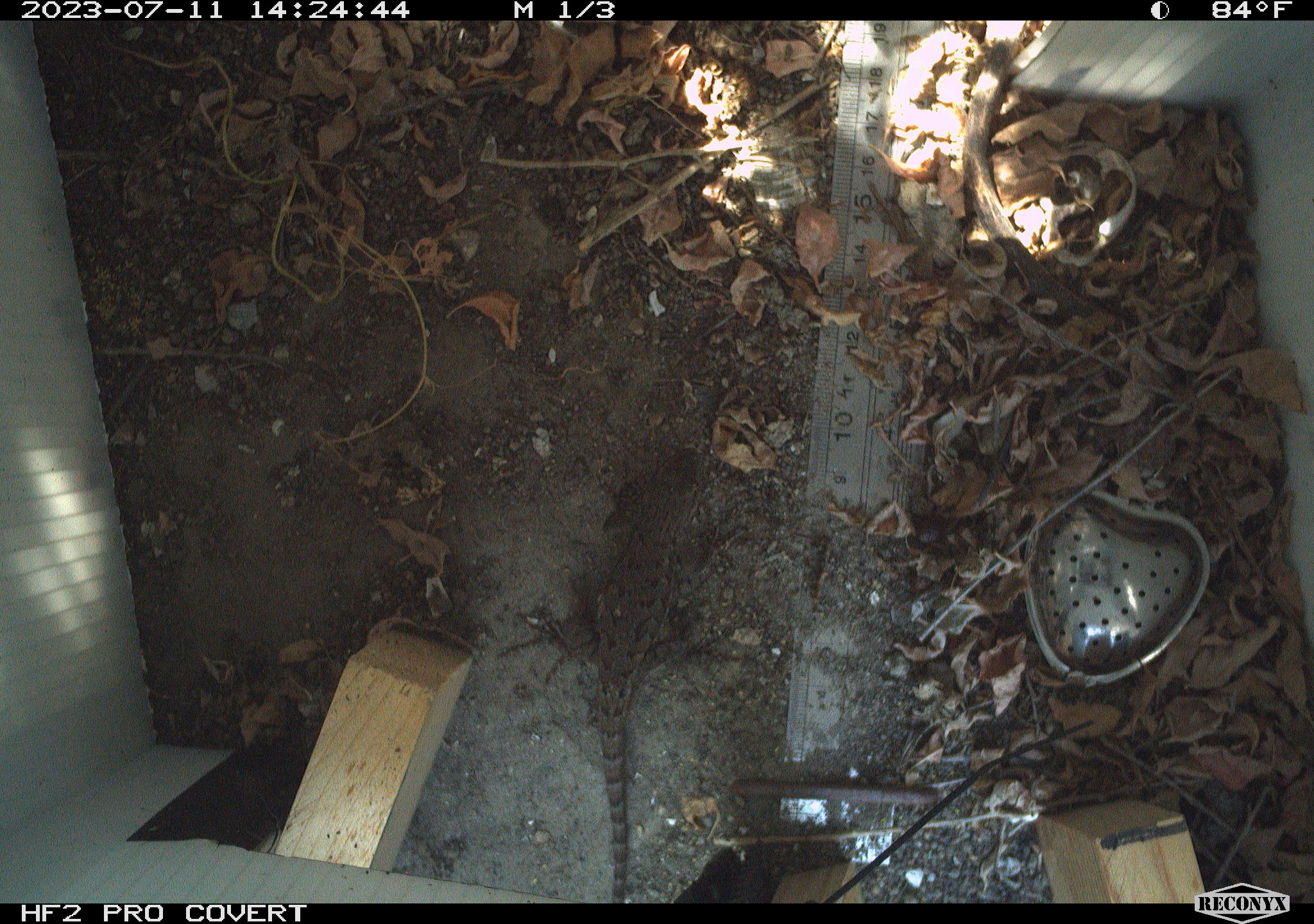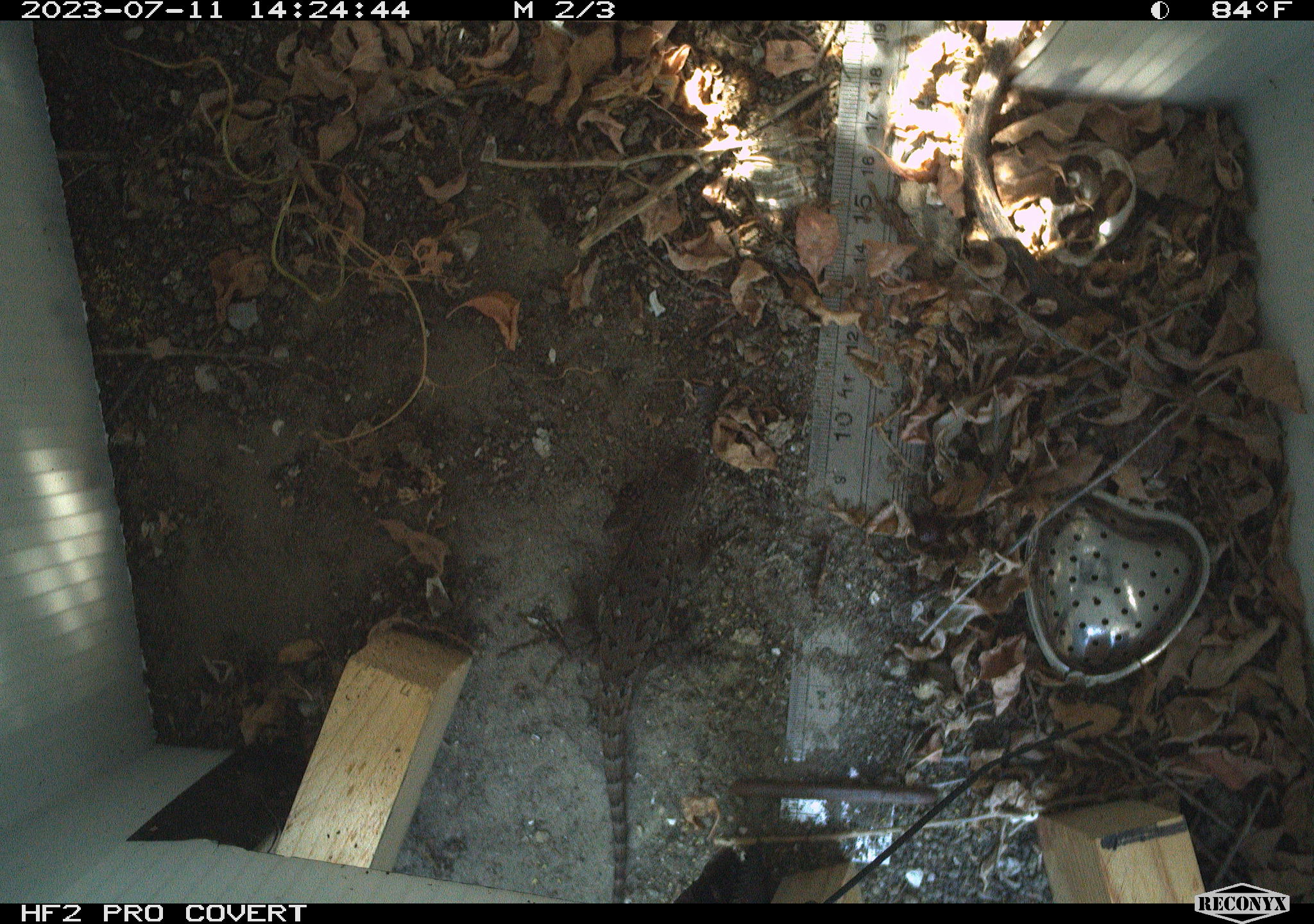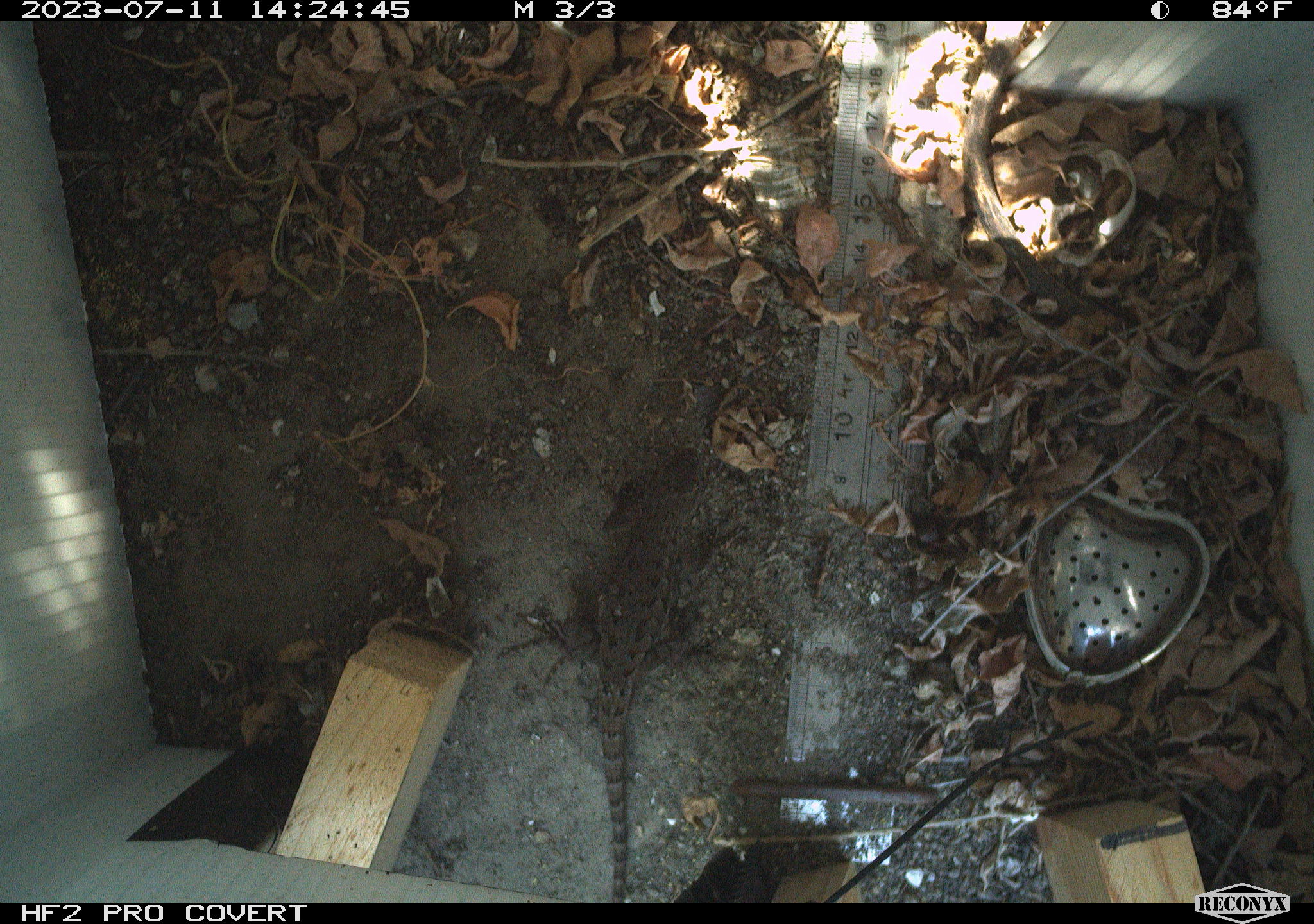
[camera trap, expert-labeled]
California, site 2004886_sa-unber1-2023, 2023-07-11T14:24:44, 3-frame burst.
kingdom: Animalia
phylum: Chordata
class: Reptilia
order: Squamata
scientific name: Squamata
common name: lizards and snakes